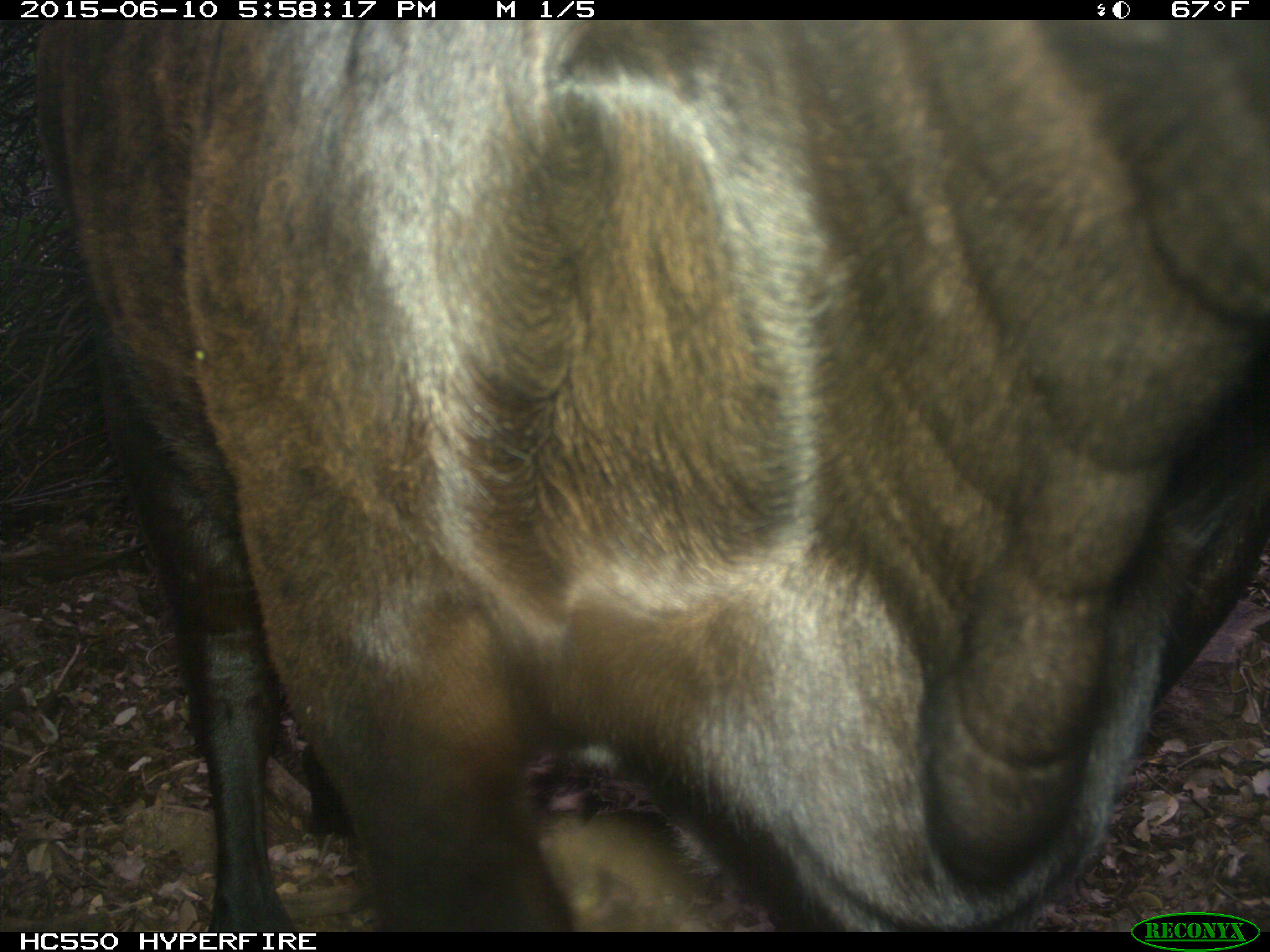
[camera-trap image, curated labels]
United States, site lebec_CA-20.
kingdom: Animalia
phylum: Chordata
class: Mammalia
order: Artiodactyla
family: Bovidae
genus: Bos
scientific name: Bos taurus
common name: domestic cow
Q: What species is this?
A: Bos taurus (domestic cow).